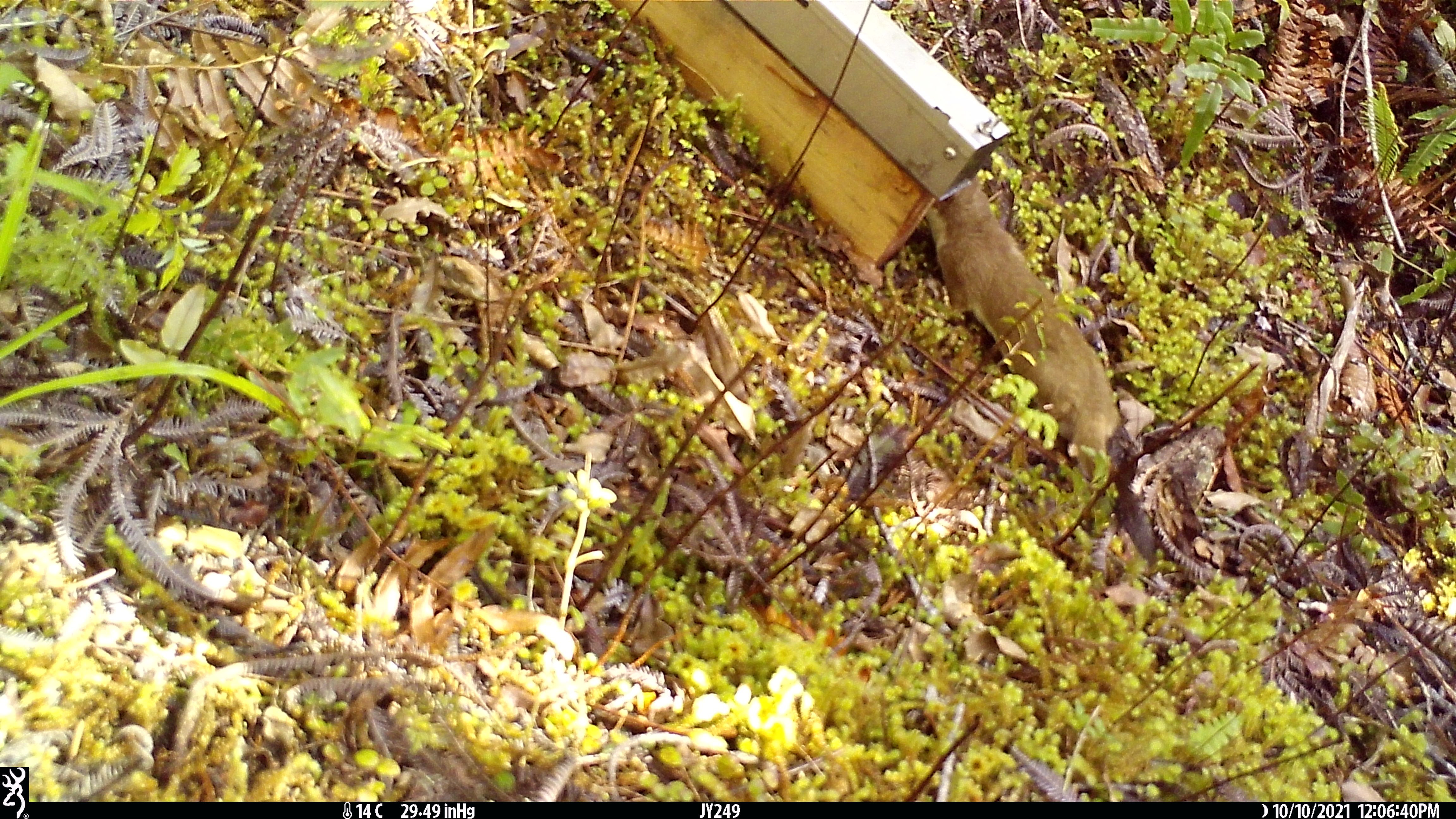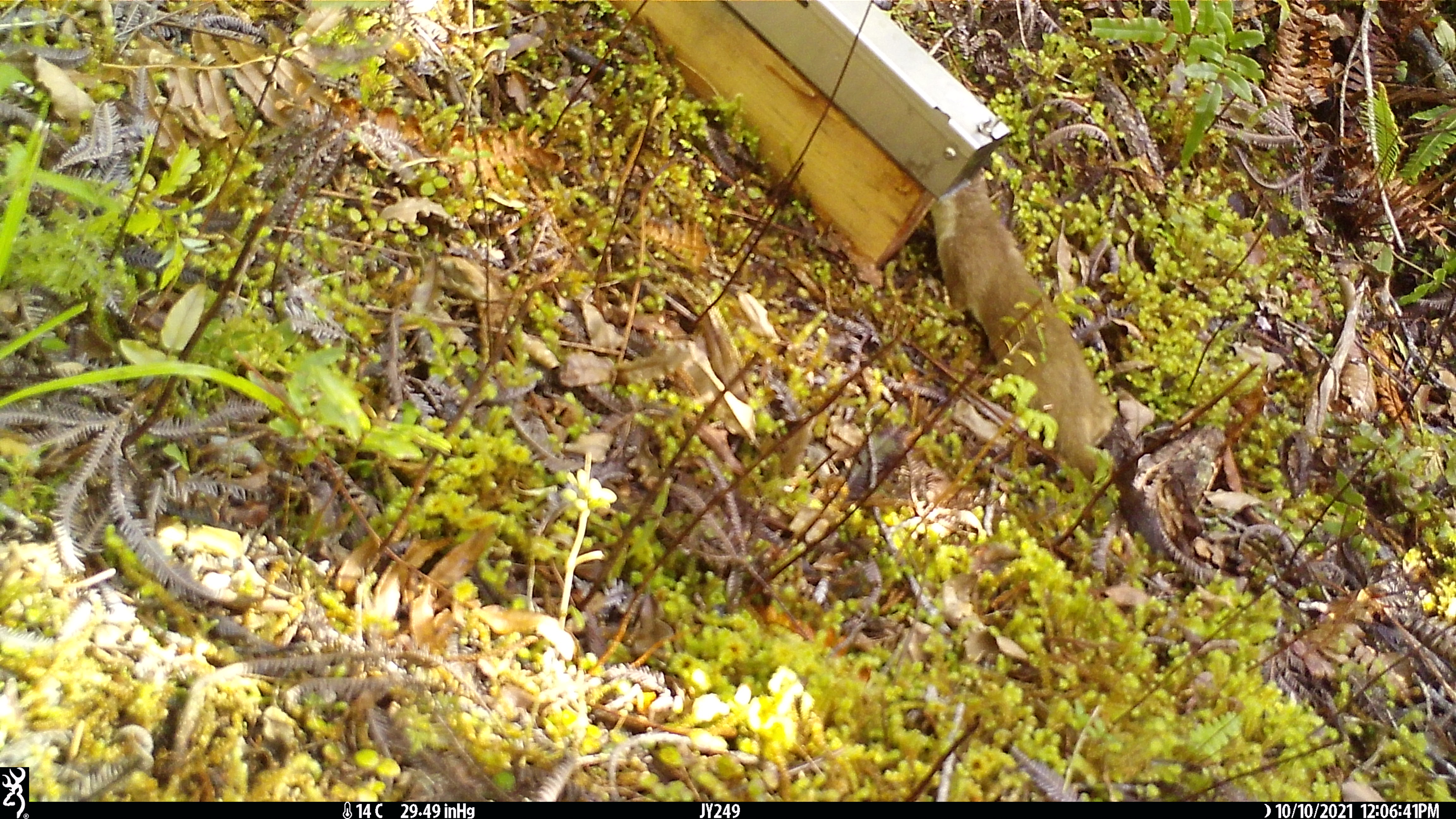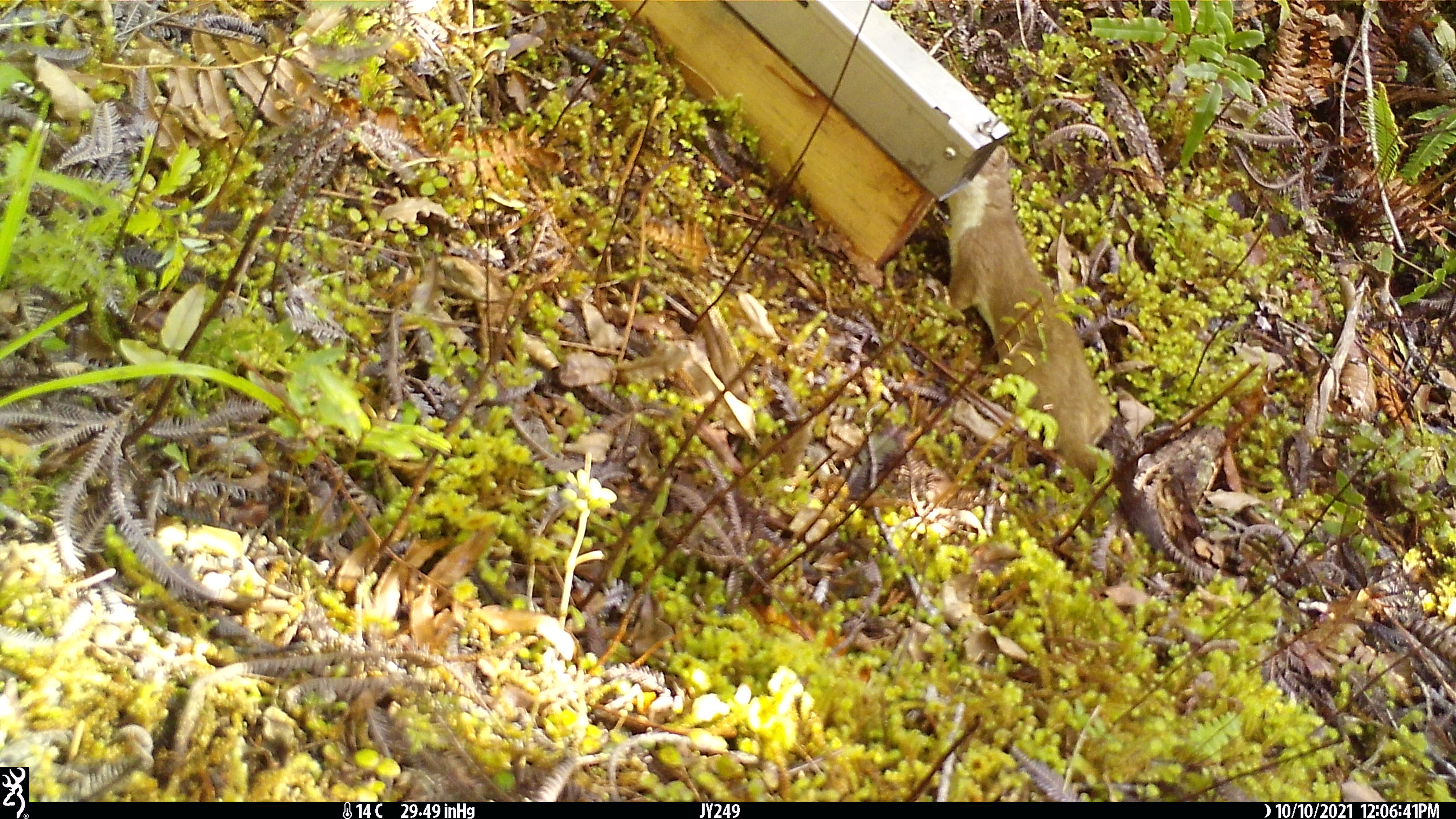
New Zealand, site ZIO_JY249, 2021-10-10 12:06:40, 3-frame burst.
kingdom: Animalia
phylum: Chordata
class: Mammalia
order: Carnivora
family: Mustelidae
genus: Mustela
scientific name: Mustela erminea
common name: stoat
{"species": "stoat (Mustela erminea)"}